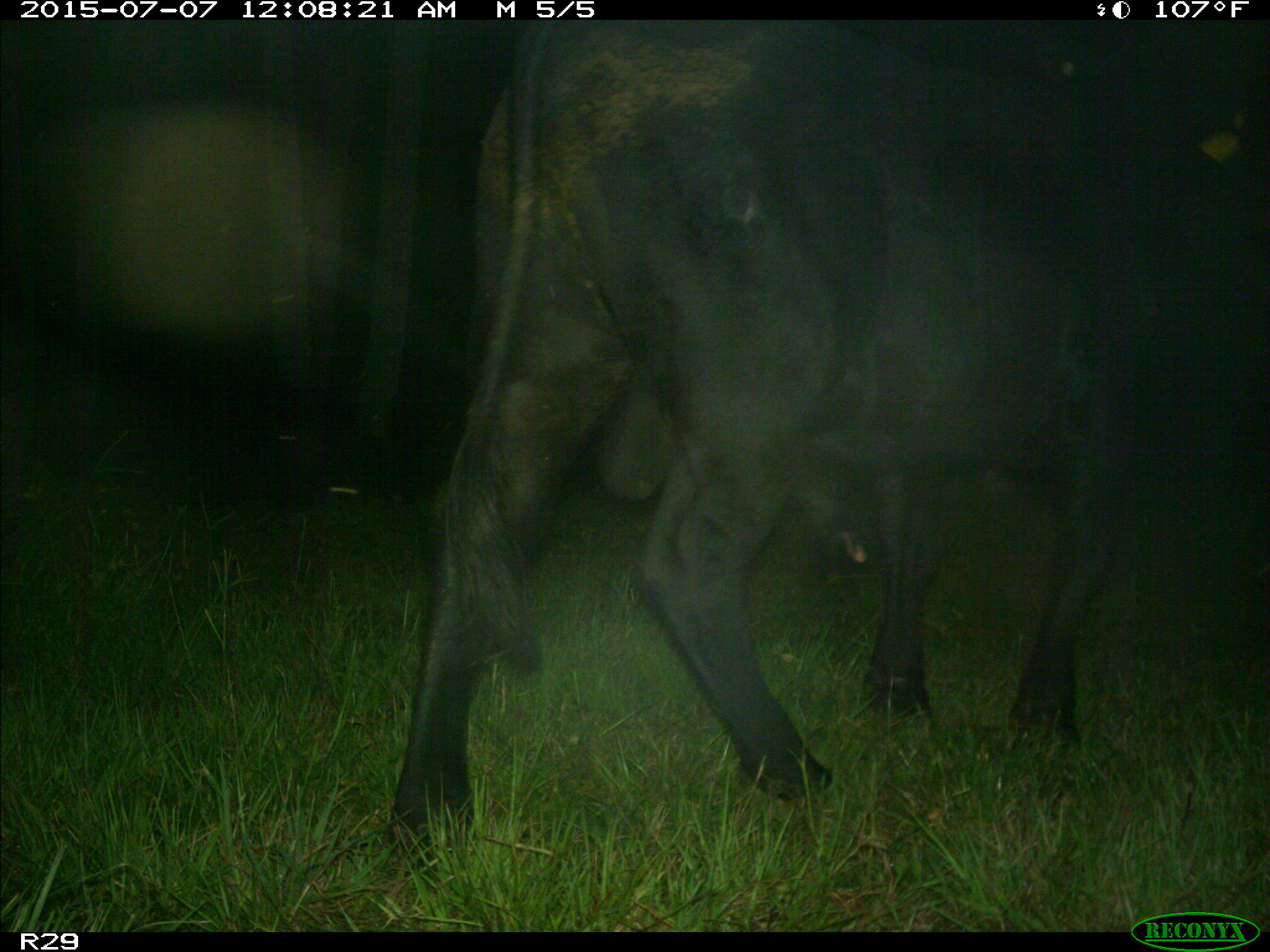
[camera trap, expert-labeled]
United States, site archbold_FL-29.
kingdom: Animalia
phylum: Chordata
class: Mammalia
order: Artiodactyla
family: Bovidae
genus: Bos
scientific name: Bos taurus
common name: domestic cow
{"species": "Bos taurus (domestic cow)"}